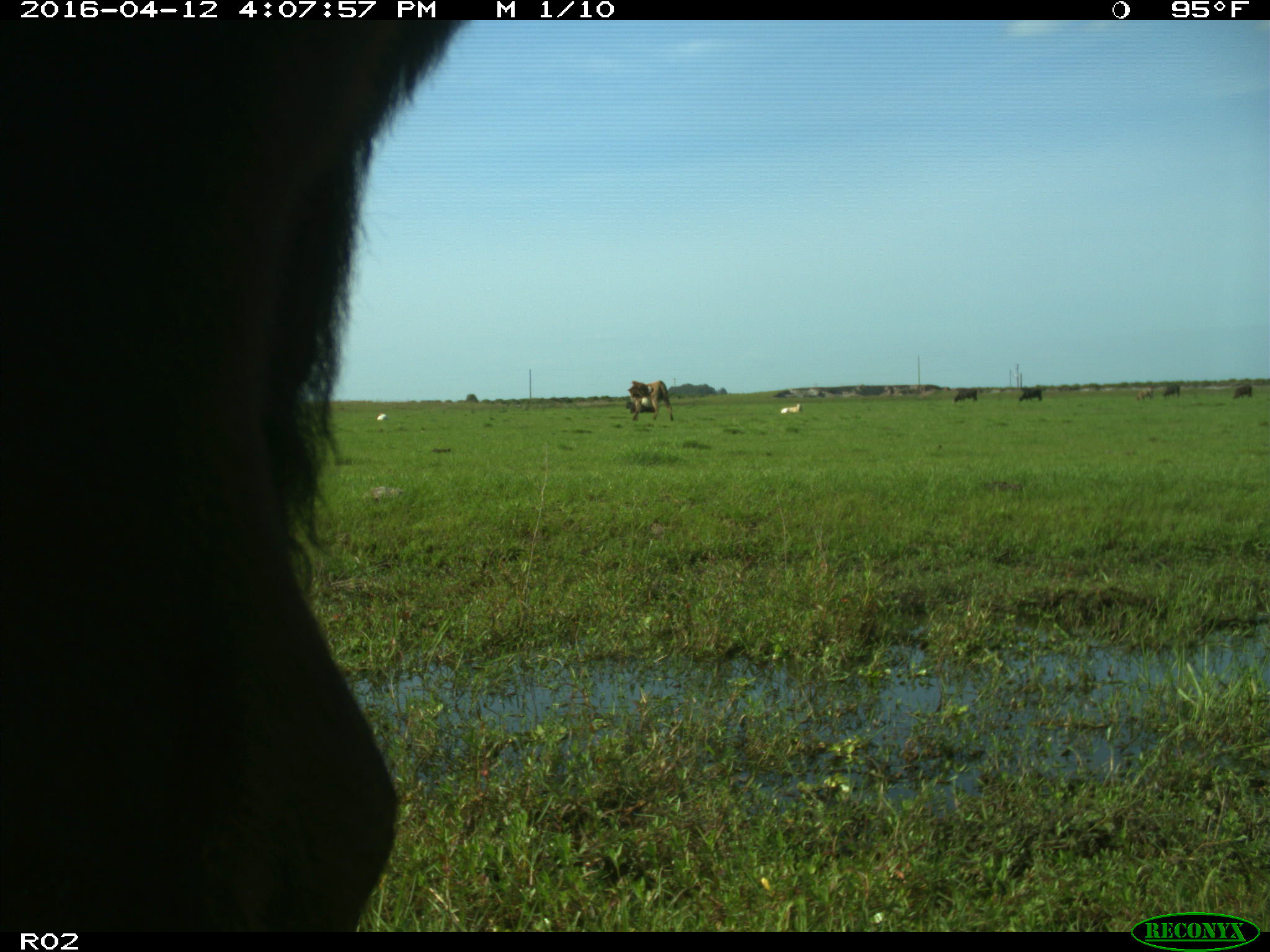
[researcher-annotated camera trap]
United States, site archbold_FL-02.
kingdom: Animalia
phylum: Chordata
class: Mammalia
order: Artiodactyla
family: Bovidae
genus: Bos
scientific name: Bos taurus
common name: domestic cow